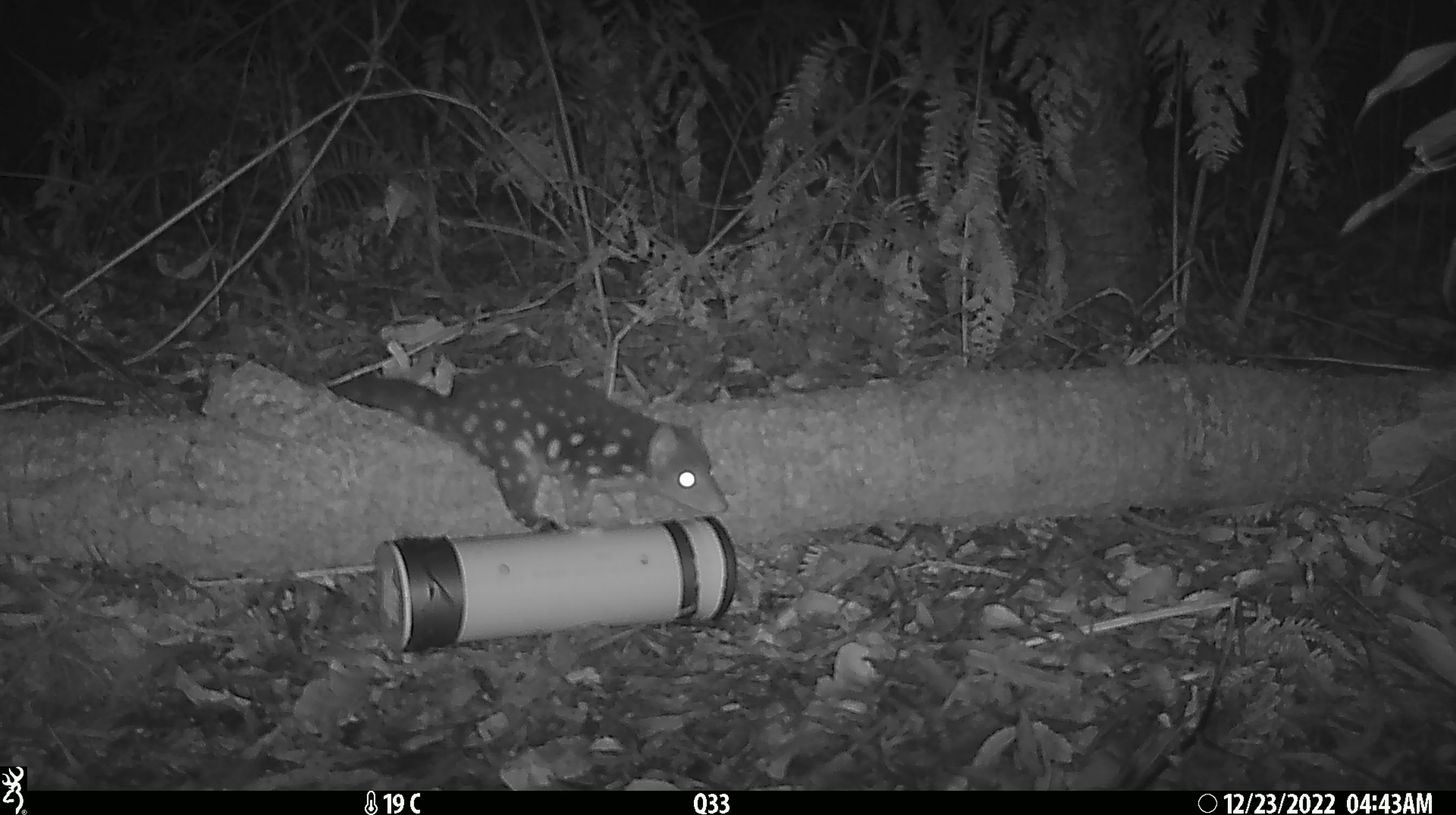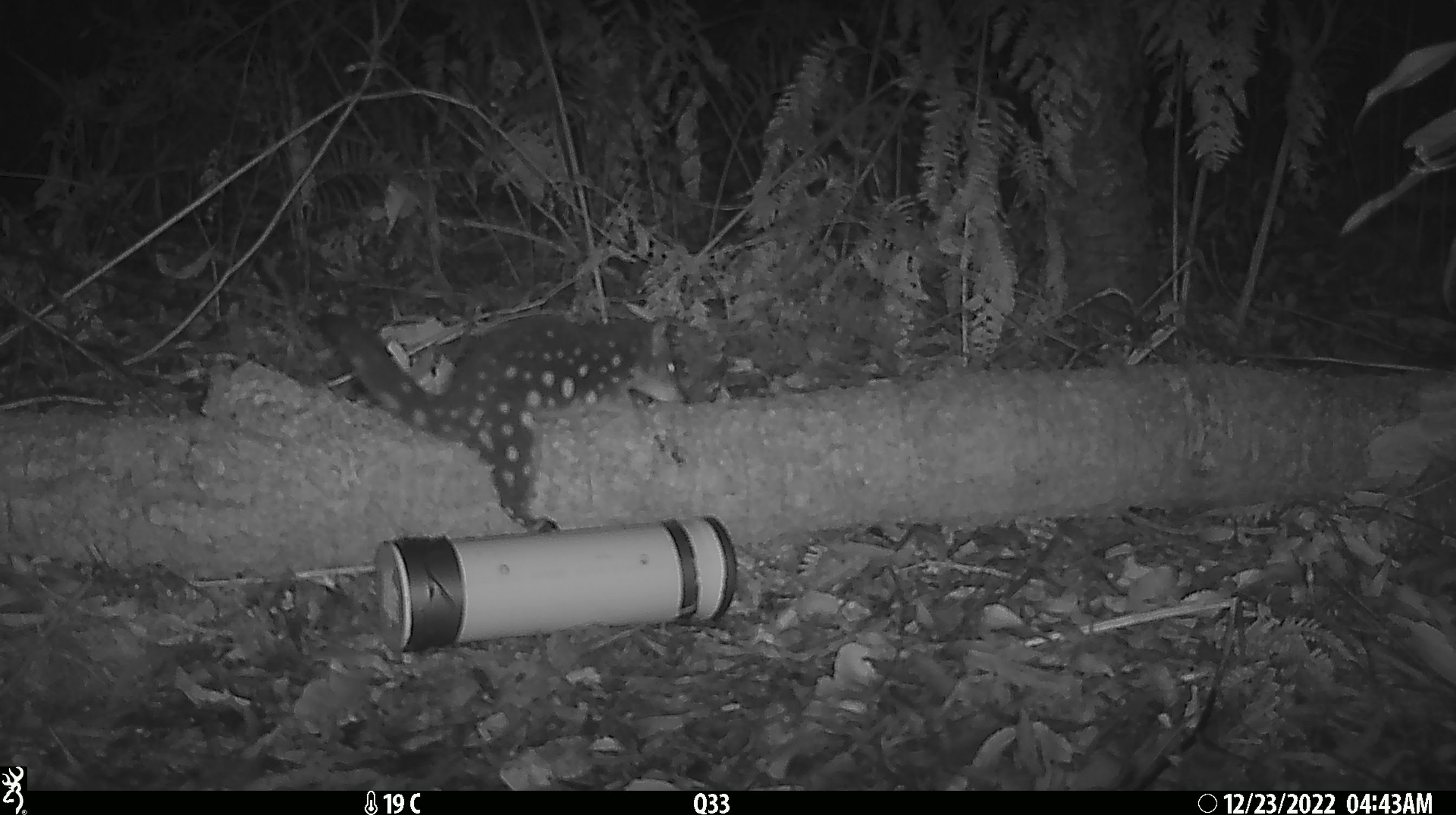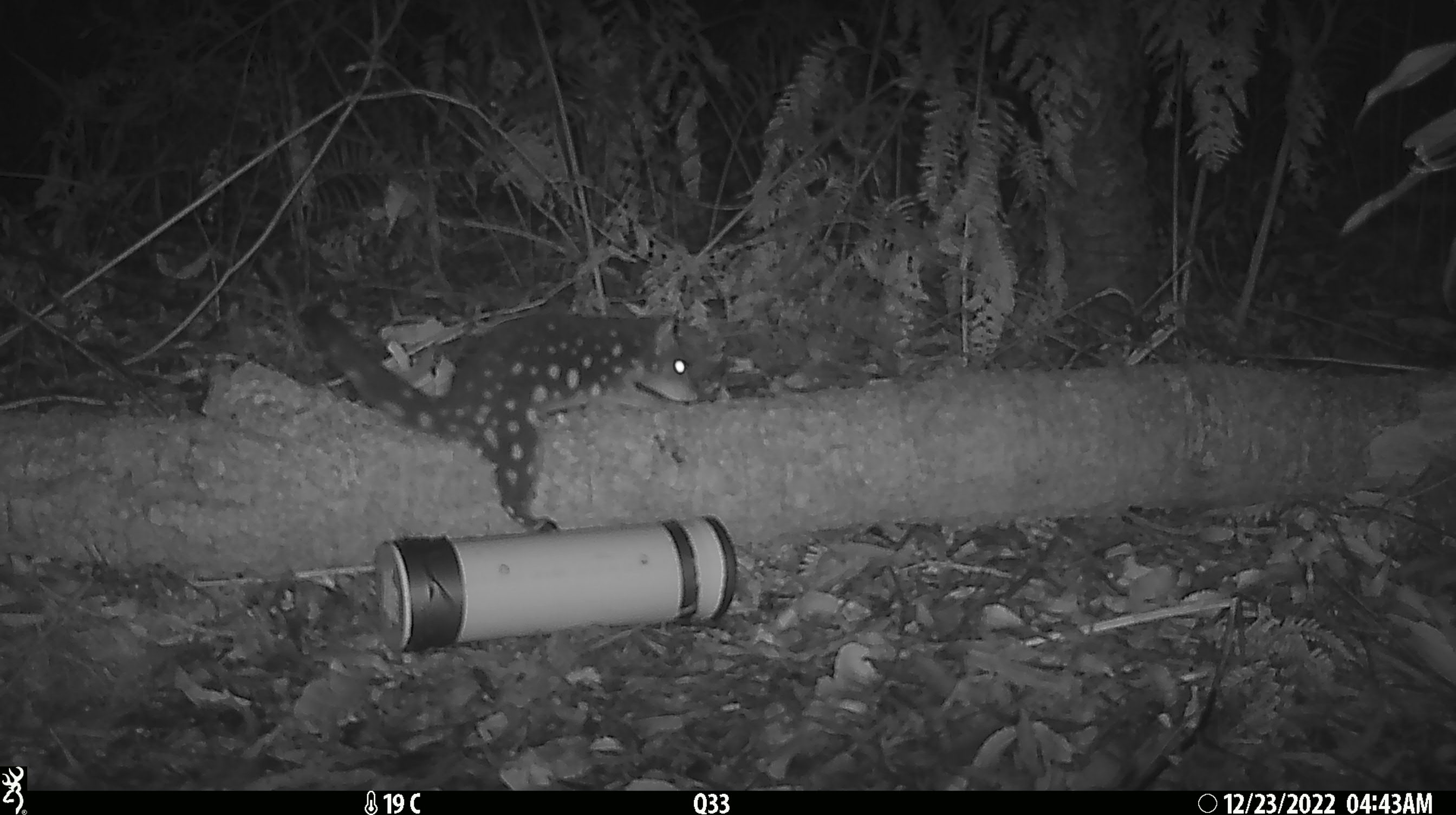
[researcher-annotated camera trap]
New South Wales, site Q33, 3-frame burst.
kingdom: Animalia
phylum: Chordata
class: Mammalia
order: Dasyuromorphia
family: Dasyuridae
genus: Dasyurus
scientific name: Dasyurus maculatus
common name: spotted-tailed quoll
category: quoll